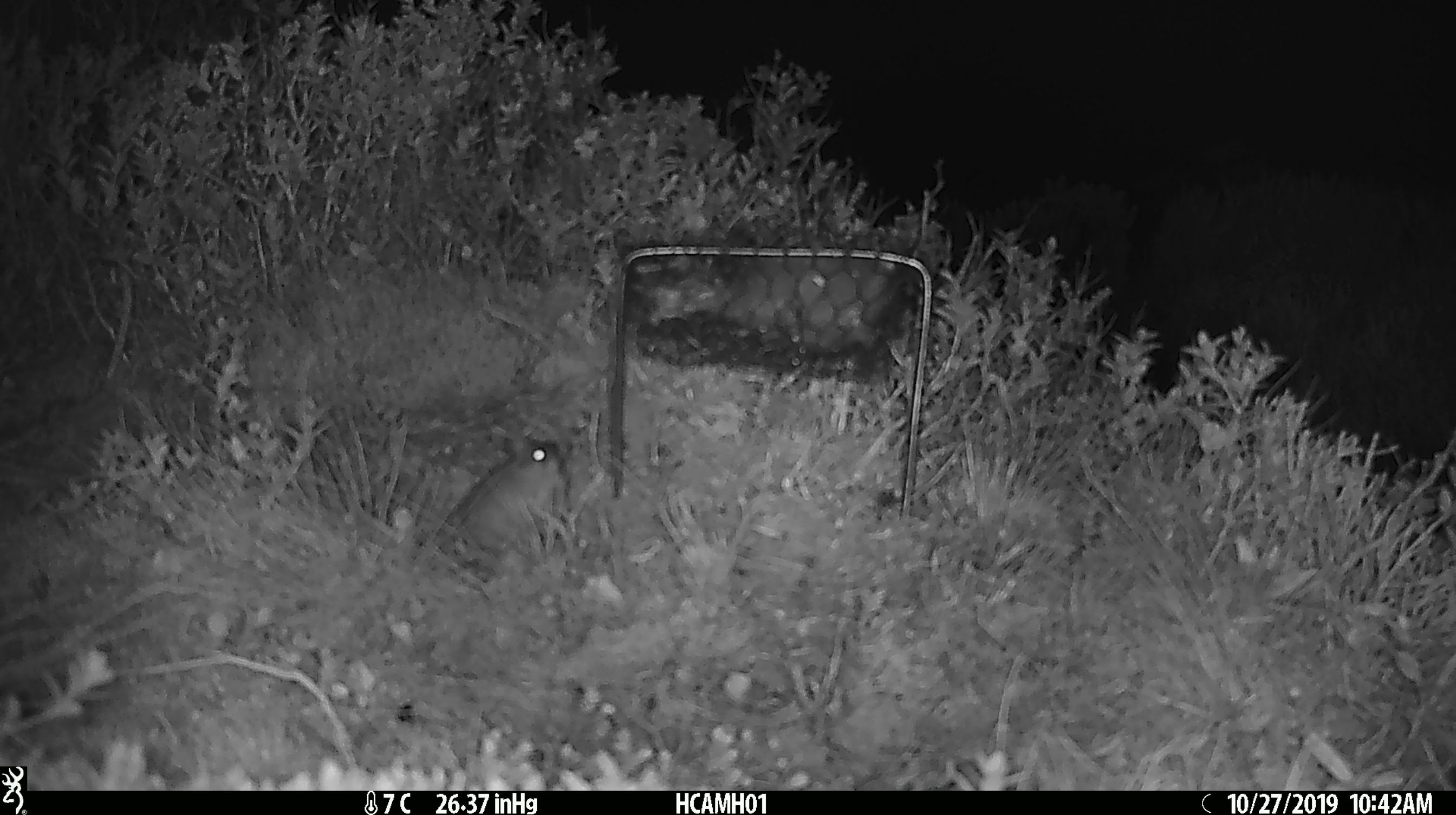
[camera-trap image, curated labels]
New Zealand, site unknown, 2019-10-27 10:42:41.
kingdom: Animalia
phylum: Chordata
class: Mammalia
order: Rodentia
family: Muridae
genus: Mus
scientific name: Mus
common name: mouse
Mouse (Mus).